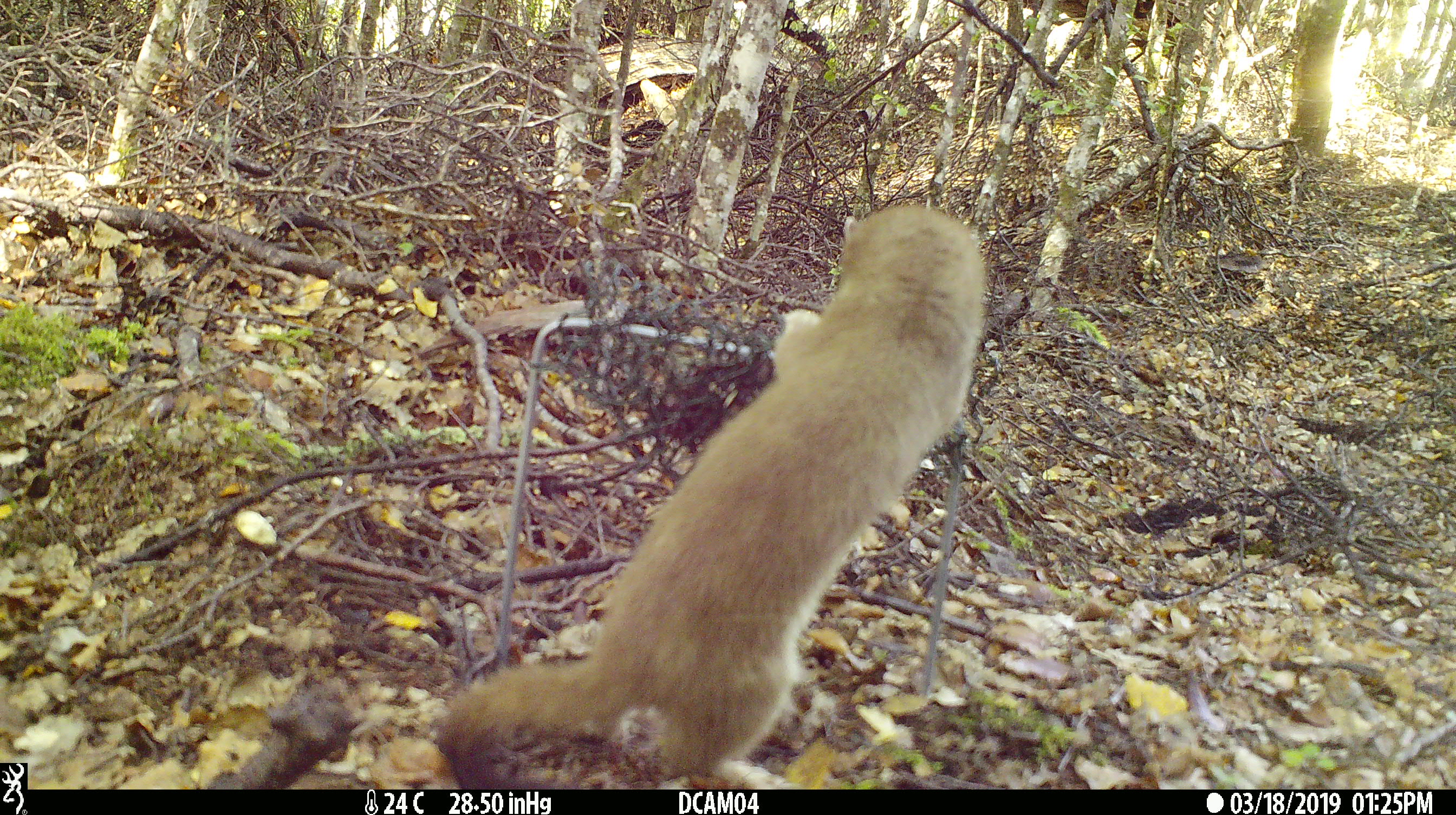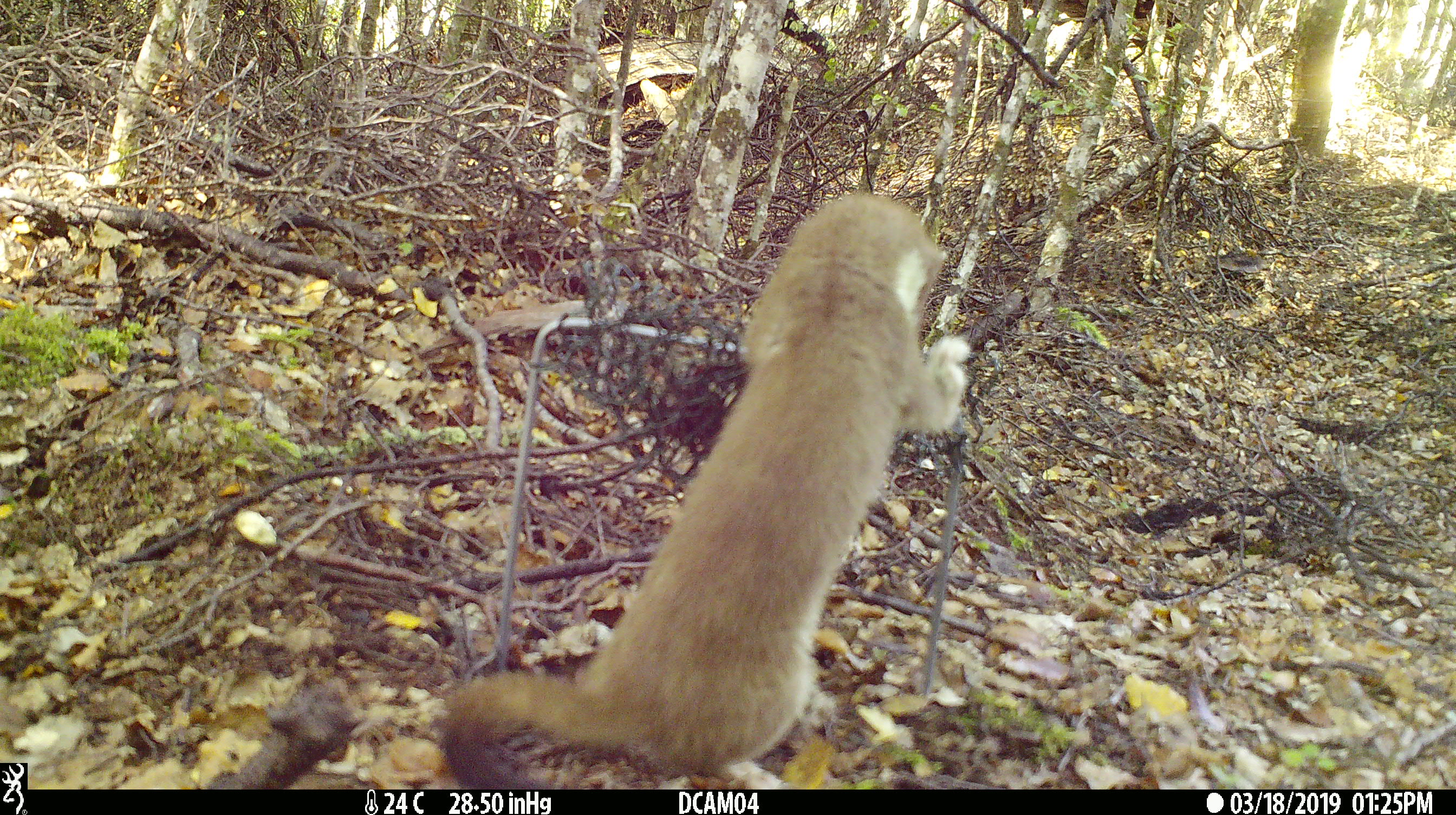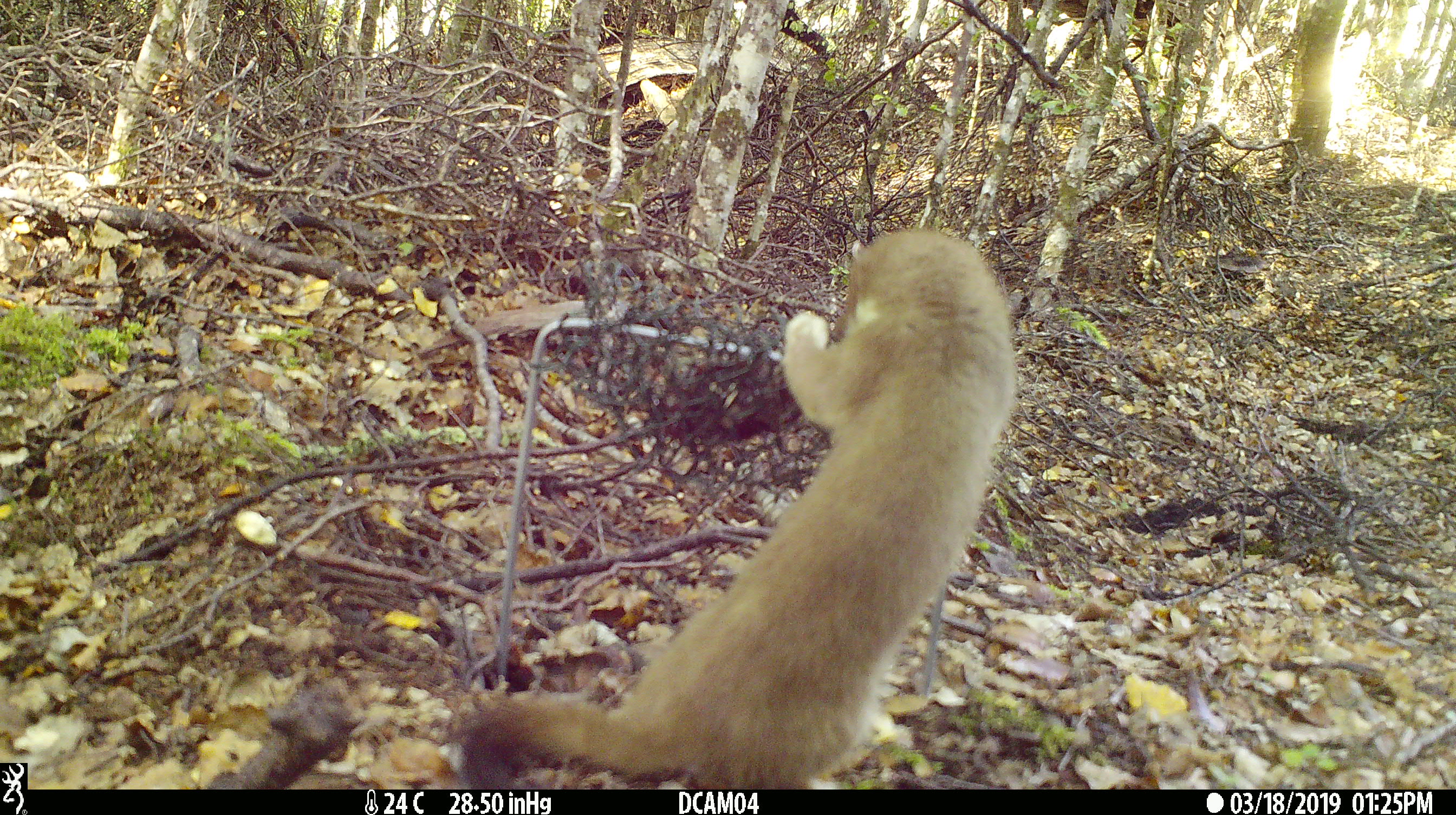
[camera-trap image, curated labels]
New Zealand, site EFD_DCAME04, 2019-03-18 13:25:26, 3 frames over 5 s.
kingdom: Animalia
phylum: Chordata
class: Mammalia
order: Carnivora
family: Mustelidae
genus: Mustela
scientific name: Mustela erminea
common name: stoat